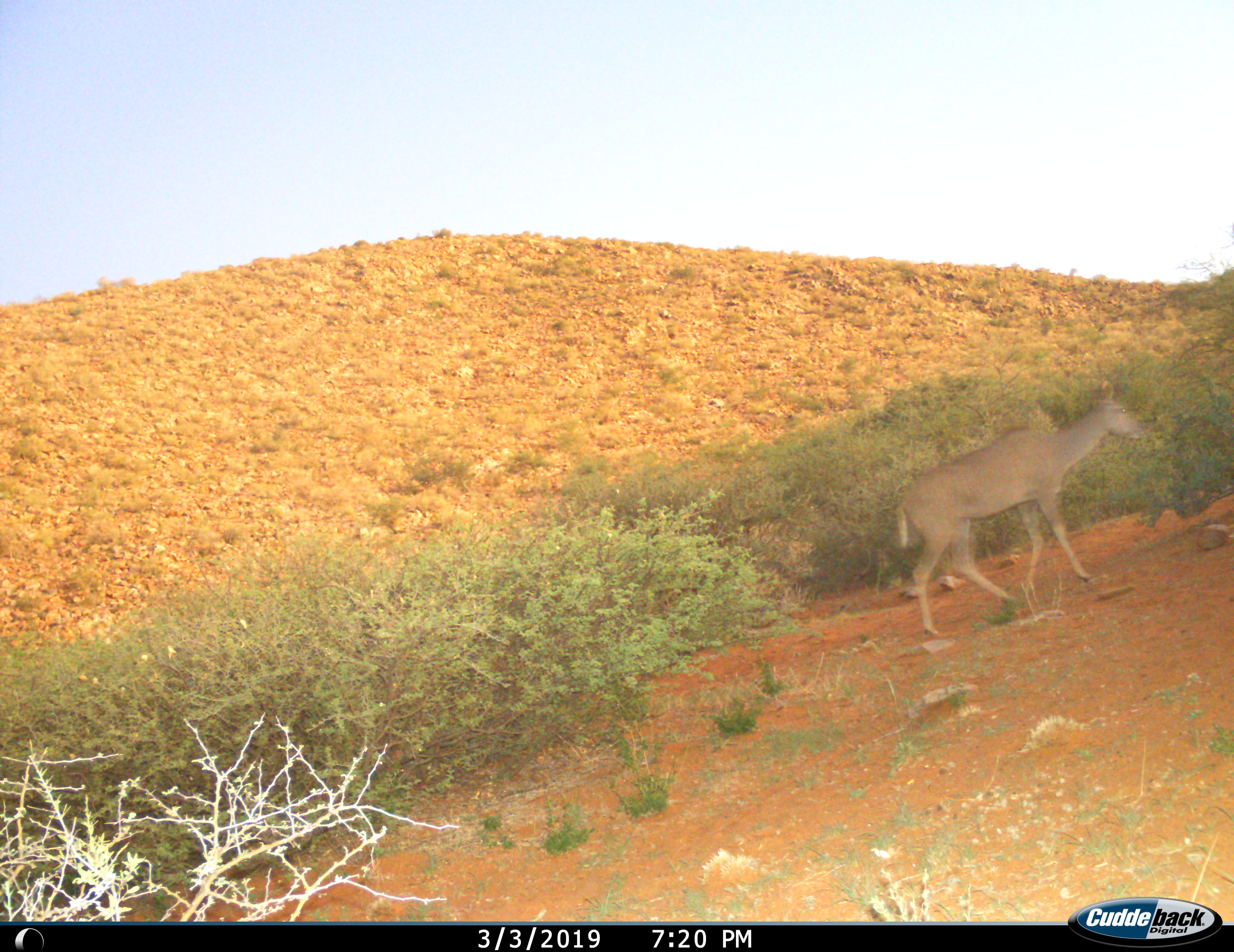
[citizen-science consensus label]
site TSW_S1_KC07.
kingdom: Animalia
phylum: Chordata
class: Mammalia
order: Artiodactyla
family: Bovidae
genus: Tragelaphus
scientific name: Tragelaphus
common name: kudu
Kudu (Tragelaphus), count 1. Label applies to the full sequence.